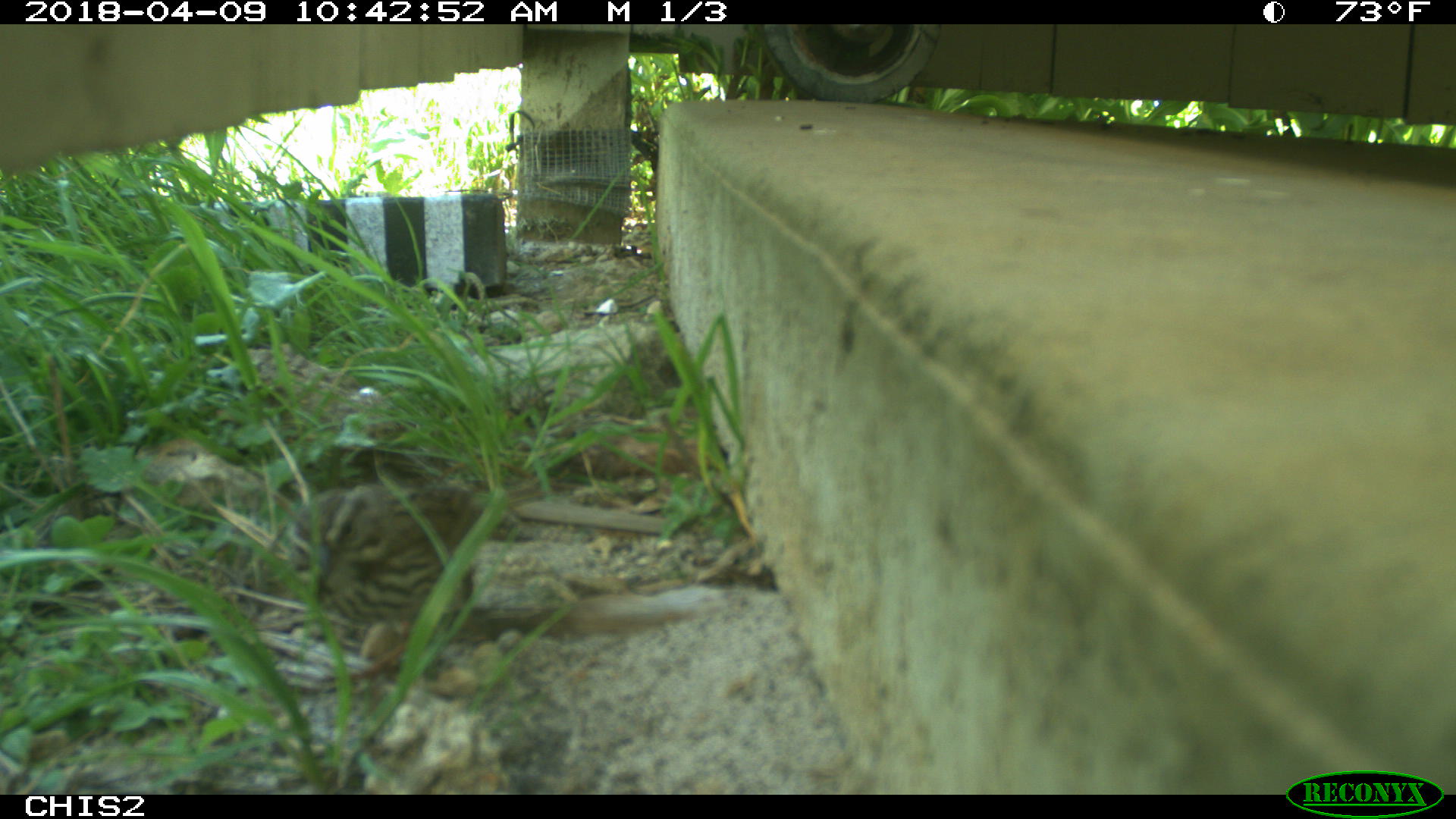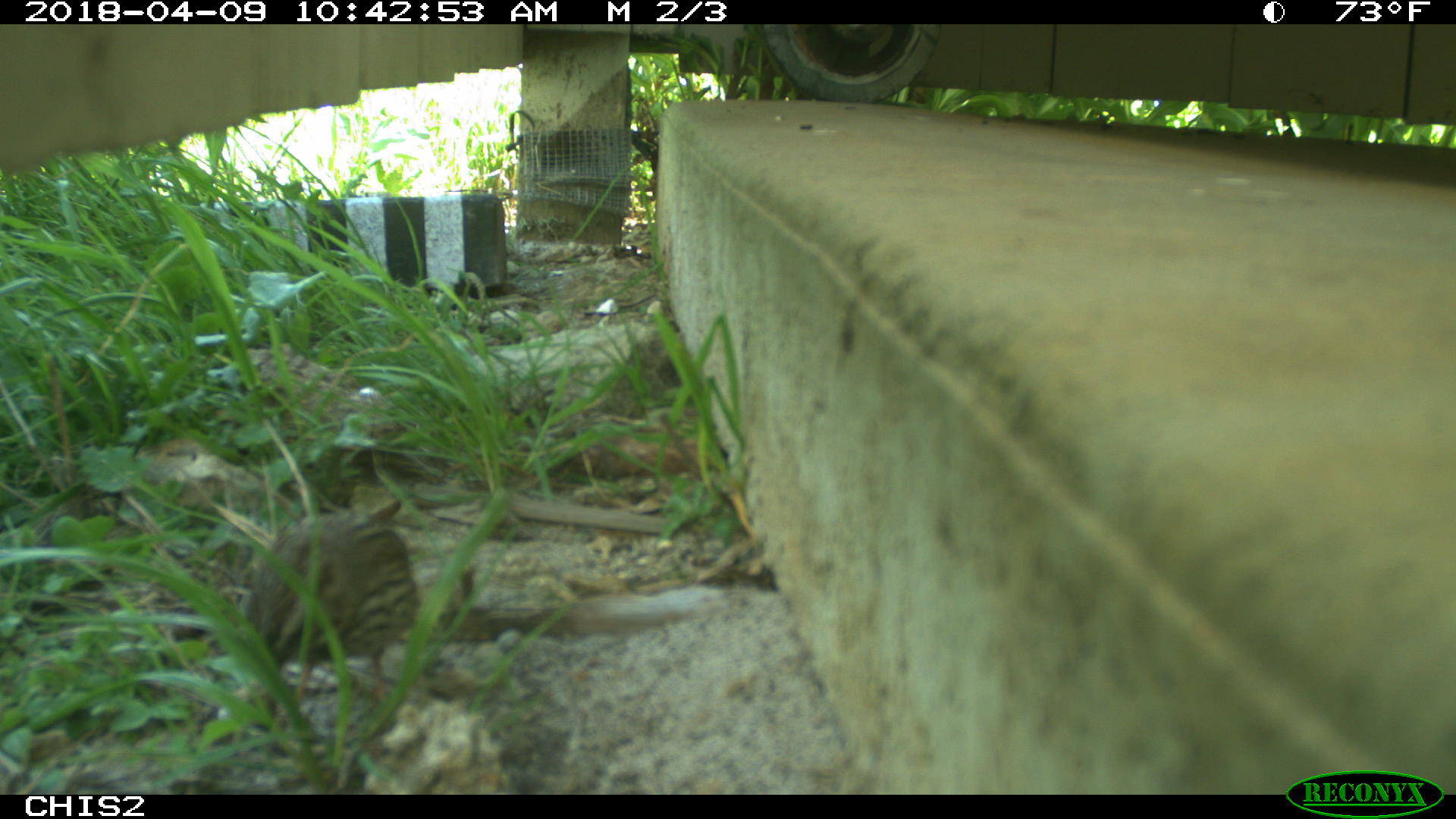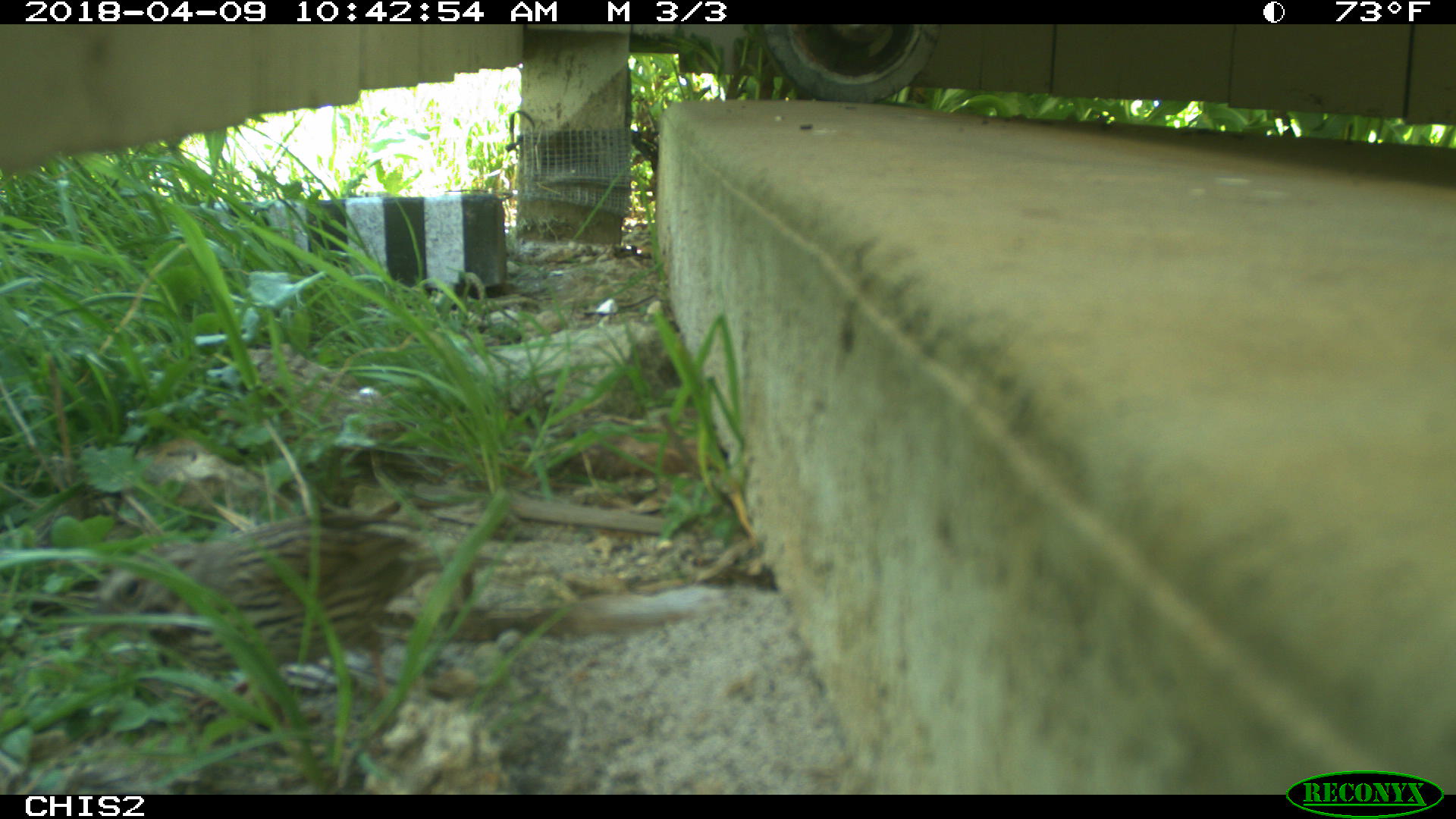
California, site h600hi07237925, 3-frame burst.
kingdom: Animalia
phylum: Chordata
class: Aves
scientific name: Aves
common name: bird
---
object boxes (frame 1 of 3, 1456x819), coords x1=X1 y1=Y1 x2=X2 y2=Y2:
bird: x1=286 y1=479 x2=543 y2=678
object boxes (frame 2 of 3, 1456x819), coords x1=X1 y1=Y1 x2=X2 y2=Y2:
bird: x1=240 y1=500 x2=416 y2=685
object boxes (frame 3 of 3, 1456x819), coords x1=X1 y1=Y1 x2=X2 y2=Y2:
bird: x1=82 y1=513 x2=447 y2=711